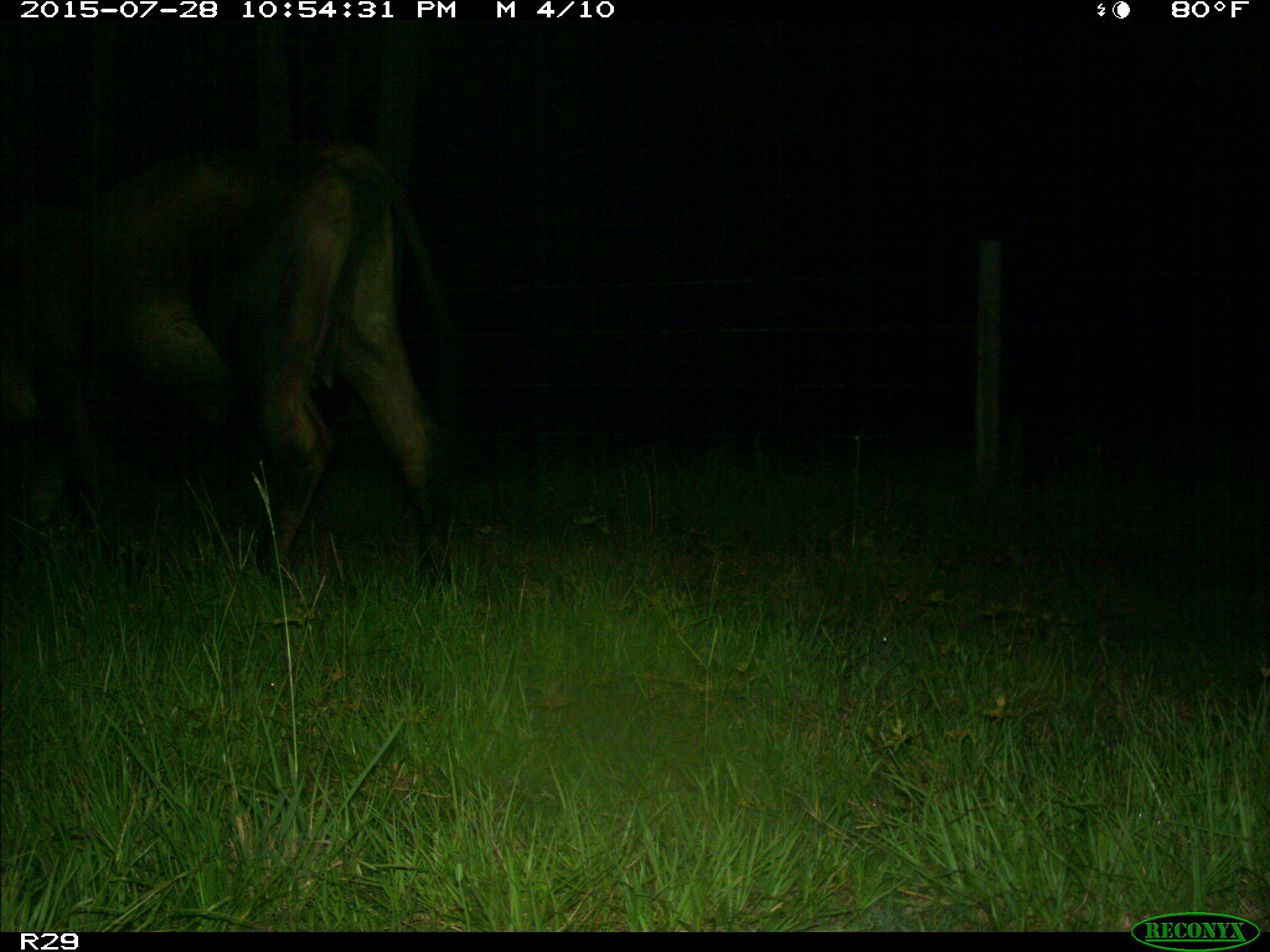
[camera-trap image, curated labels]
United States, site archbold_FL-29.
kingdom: Animalia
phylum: Chordata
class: Mammalia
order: Artiodactyla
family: Bovidae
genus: Bos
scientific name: Bos taurus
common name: domestic cow